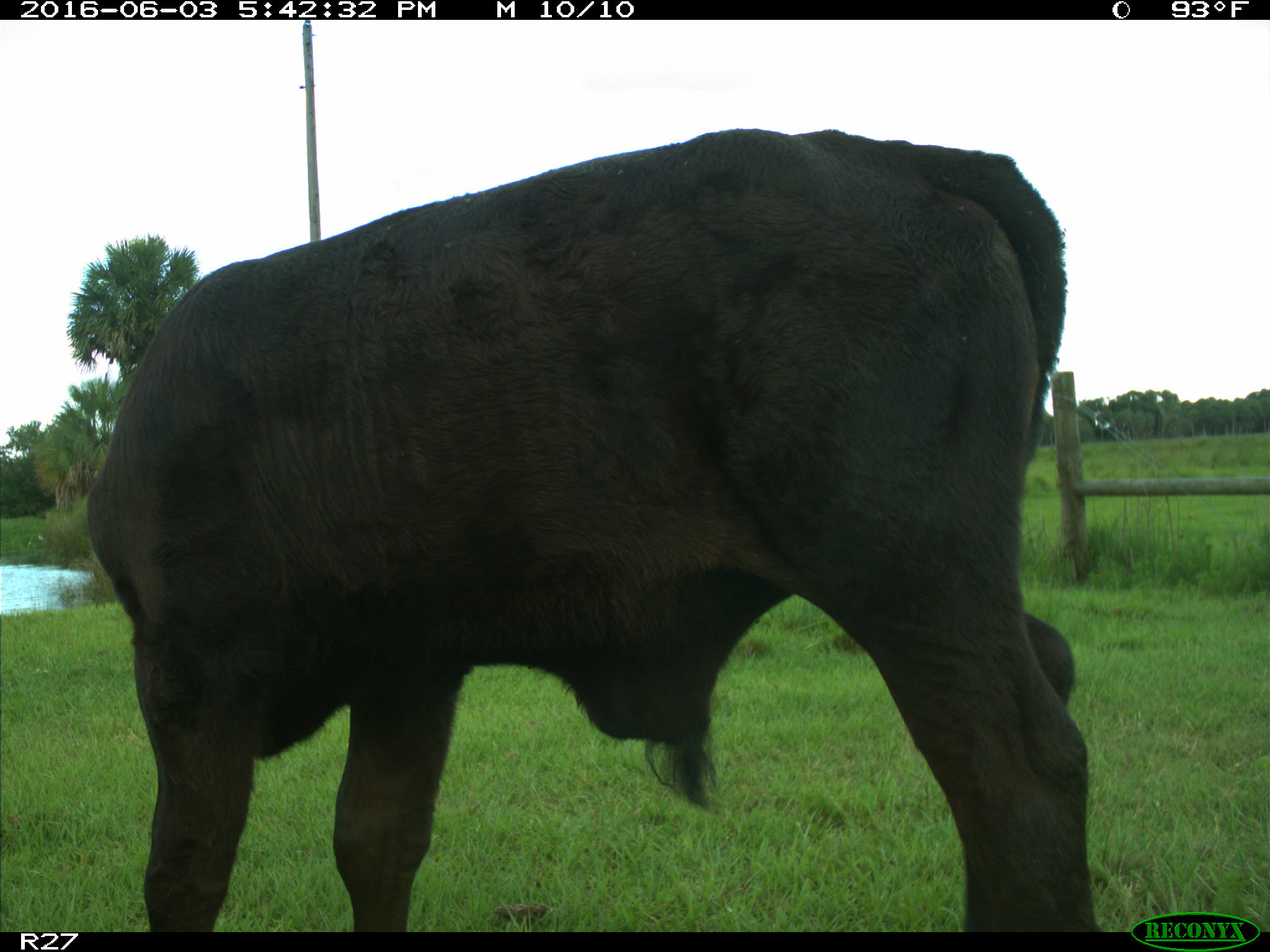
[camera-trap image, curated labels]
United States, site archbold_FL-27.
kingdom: Animalia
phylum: Chordata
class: Mammalia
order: Artiodactyla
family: Bovidae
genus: Bos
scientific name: Bos taurus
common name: domestic cow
Bos taurus (domestic cow).